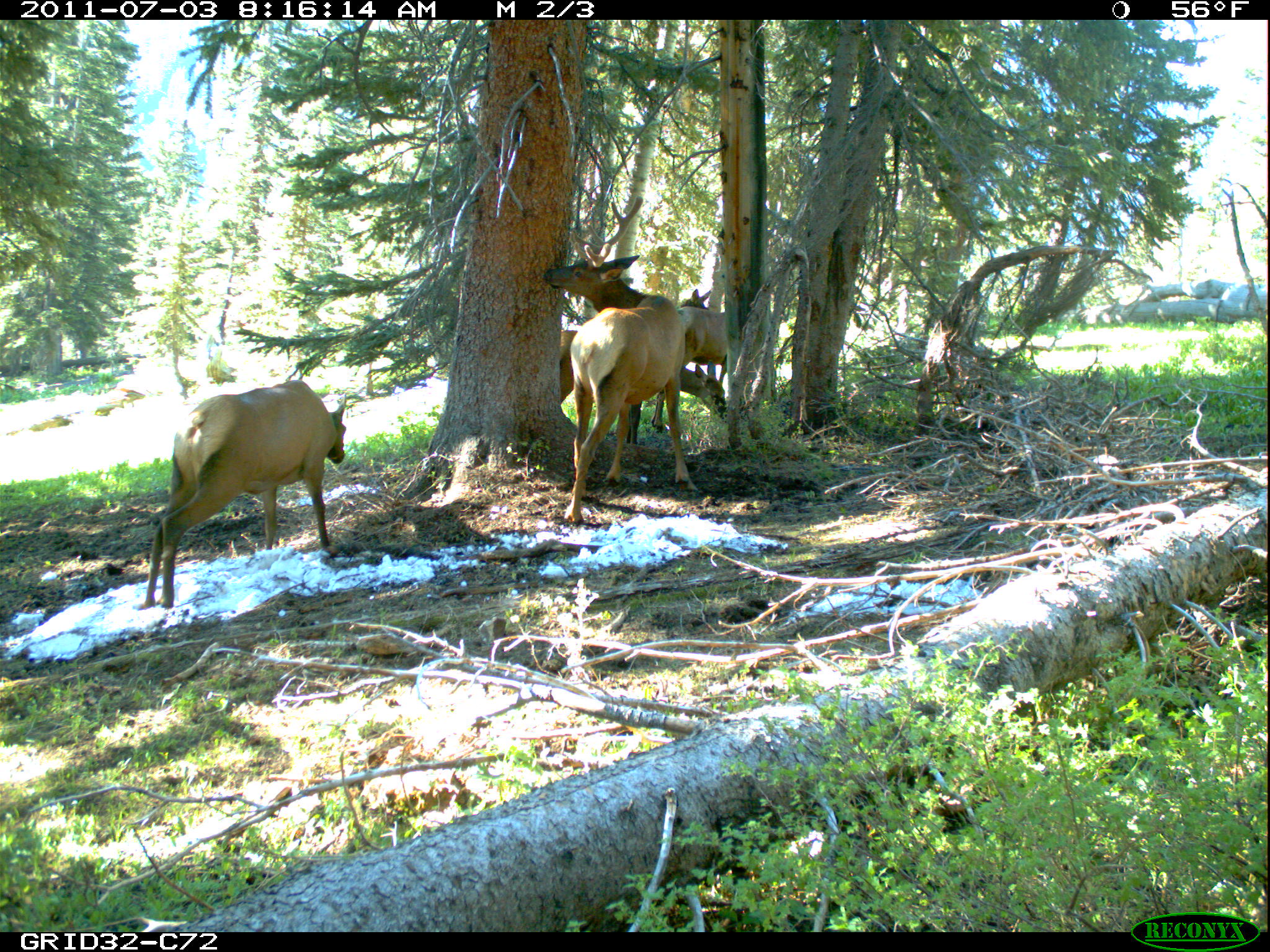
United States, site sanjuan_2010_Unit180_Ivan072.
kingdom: Animalia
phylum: Chordata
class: Mammalia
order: Artiodactyla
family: Cervidae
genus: Cervus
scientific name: Cervus elaphus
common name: red deer